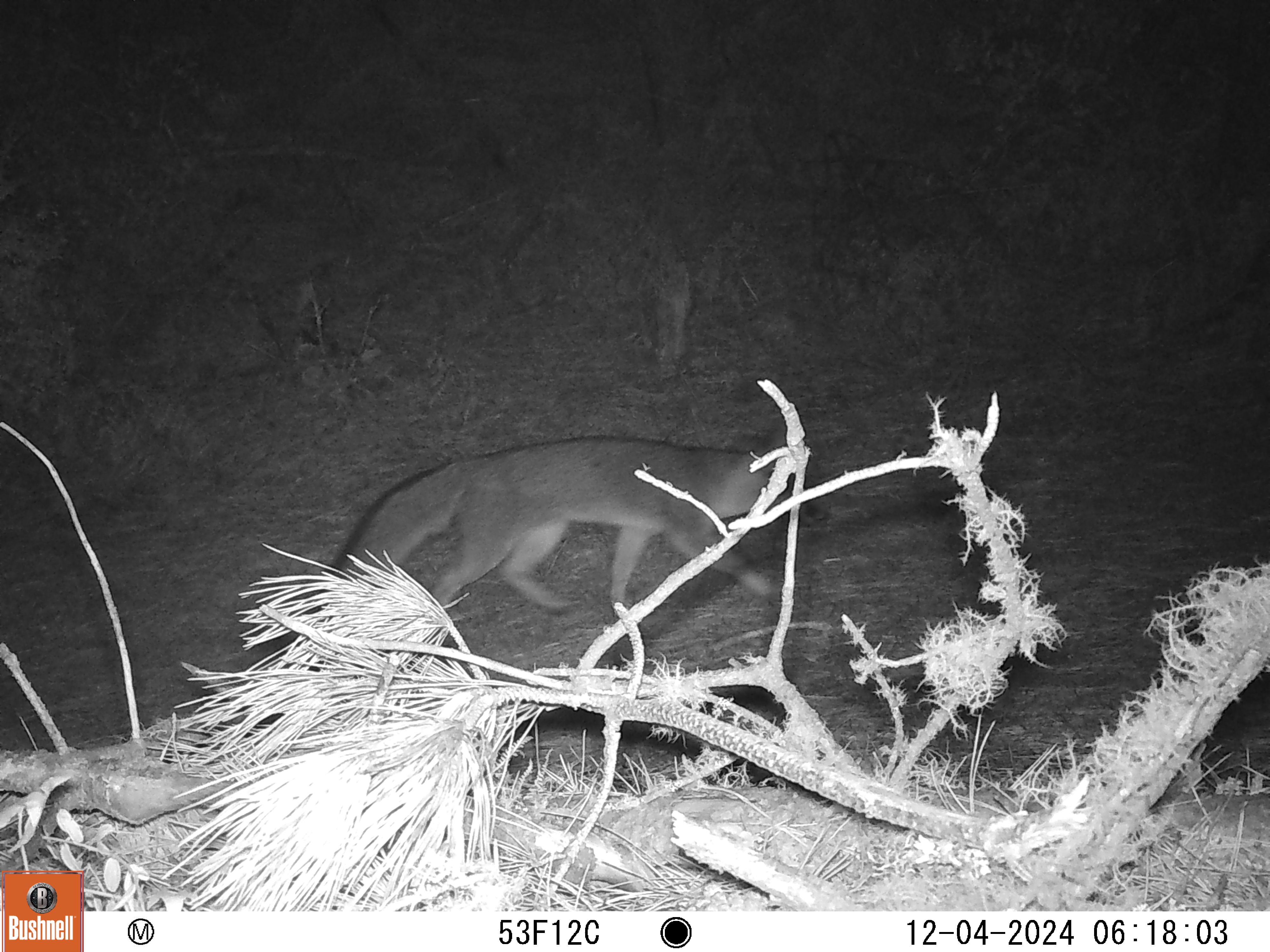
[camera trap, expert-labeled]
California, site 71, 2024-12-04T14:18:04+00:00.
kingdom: Animalia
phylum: Chordata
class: Mammalia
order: Carnivora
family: Canidae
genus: Urocyon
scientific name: Urocyon cinereoargenteus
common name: gray fox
Gray fox (Urocyon cinereoargenteus).